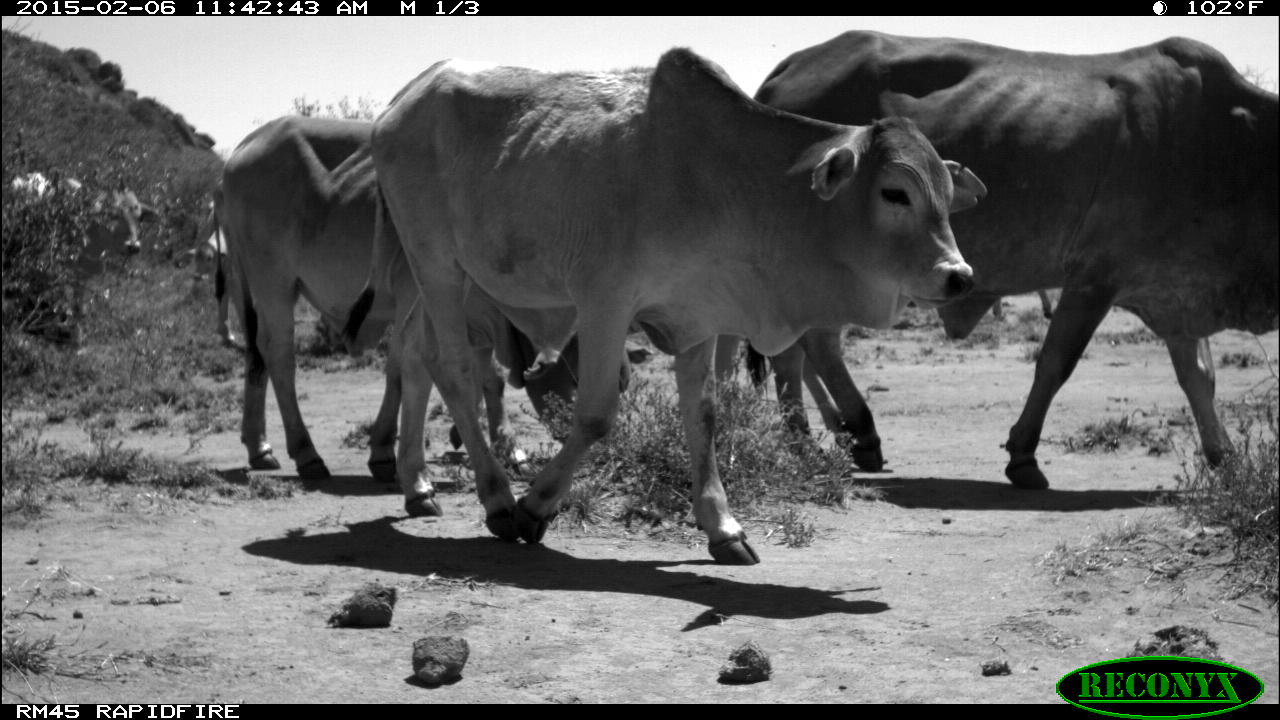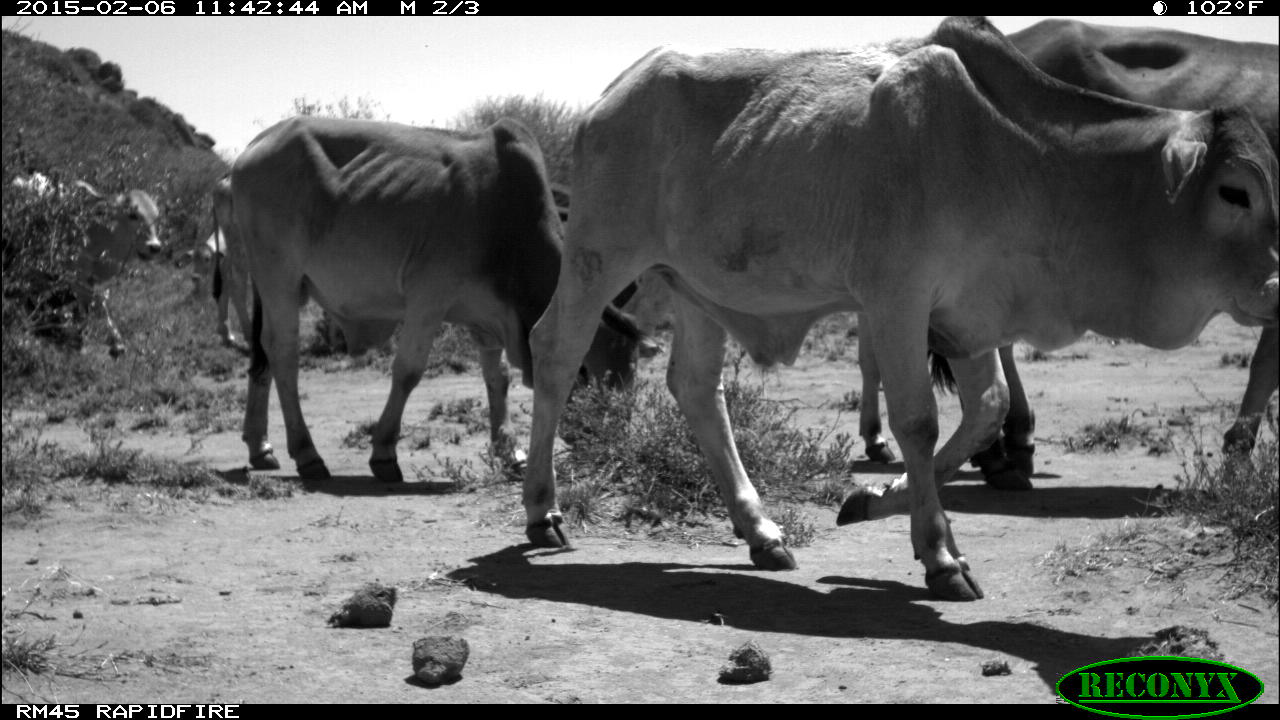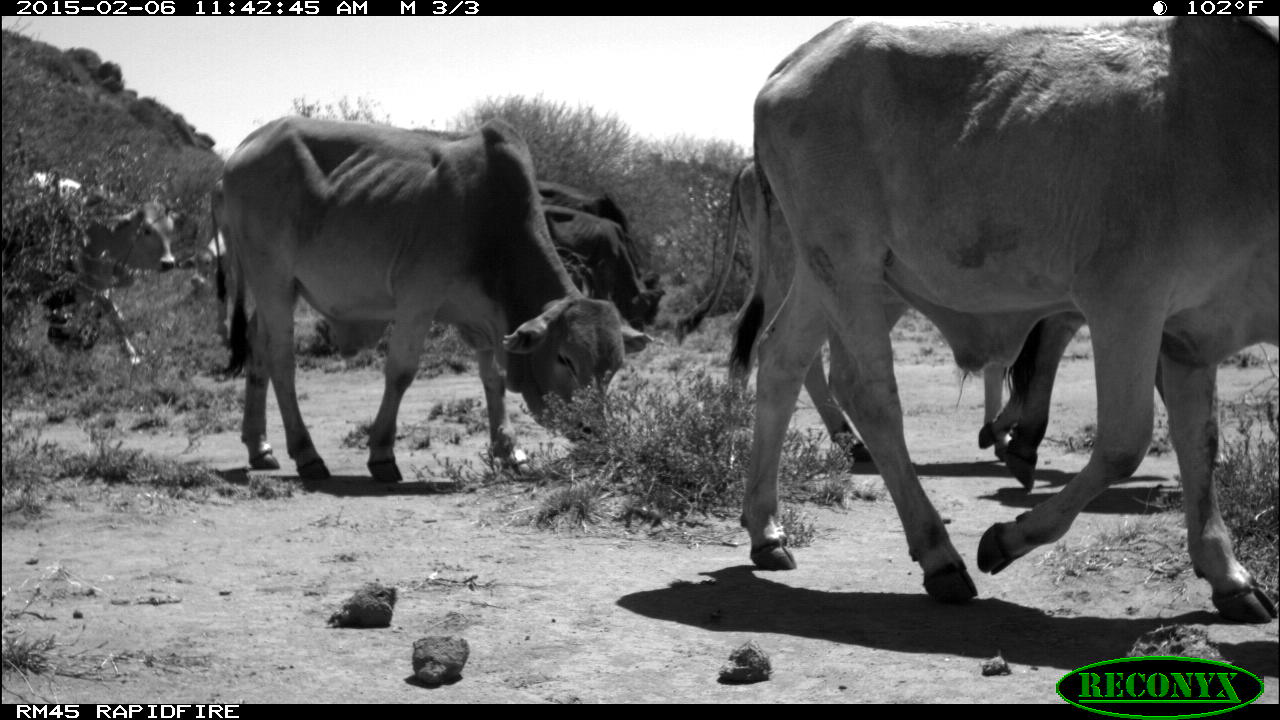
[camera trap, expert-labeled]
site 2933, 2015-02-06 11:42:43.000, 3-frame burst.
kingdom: Animalia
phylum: Chordata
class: Mammalia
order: Artiodactyla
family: Bovidae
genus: Bos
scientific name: Bos taurus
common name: domestic cattle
Bos taurus (domestic cattle), count 9.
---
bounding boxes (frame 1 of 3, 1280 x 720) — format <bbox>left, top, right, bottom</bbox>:
bos taurus: <bbox>371, 45, 985, 563</bbox>; <bbox>756, 27, 1280, 490</bbox>; <bbox>216, 111, 647, 484</bbox>; <bbox>0, 171, 160, 347</bbox>; <bbox>993, 288, 1052, 321</bbox>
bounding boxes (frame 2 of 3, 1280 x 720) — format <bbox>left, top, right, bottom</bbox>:
bos taurus: <bbox>522, 37, 1280, 603</bbox>; <bbox>855, 13, 1278, 486</bbox>; <bbox>230, 116, 661, 487</bbox>; <bbox>208, 172, 635, 393</bbox>; <bbox>0, 169, 162, 363</bbox>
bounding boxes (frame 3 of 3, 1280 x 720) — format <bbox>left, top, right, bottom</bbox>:
bos taurus: <bbox>721, 13, 1280, 623</bbox>; <bbox>222, 116, 651, 490</bbox>; <bbox>672, 154, 1083, 491</bbox>; <bbox>208, 171, 666, 355</bbox>; <bbox>1, 172, 181, 378</bbox>; <bbox>532, 176, 657, 287</bbox>